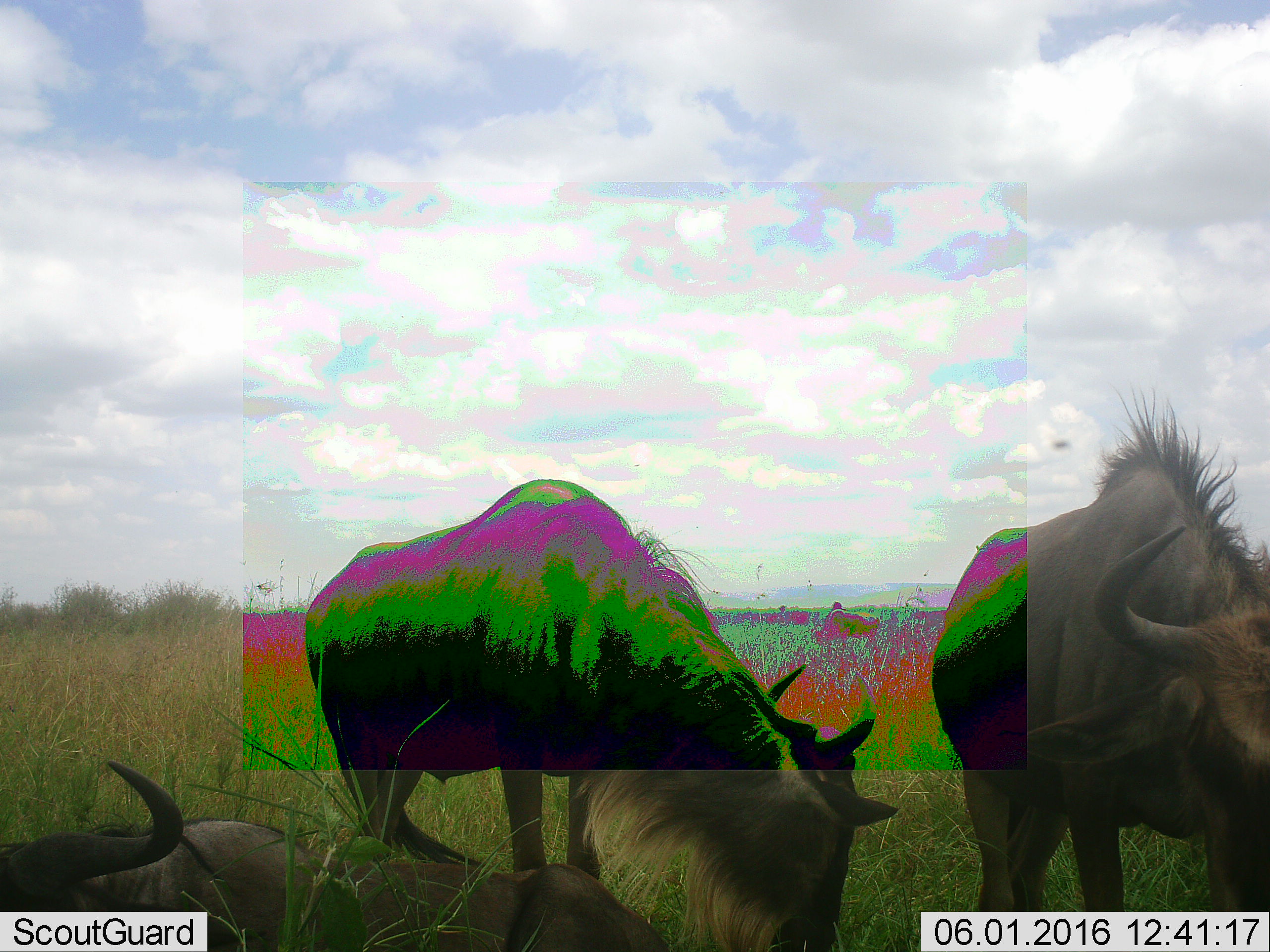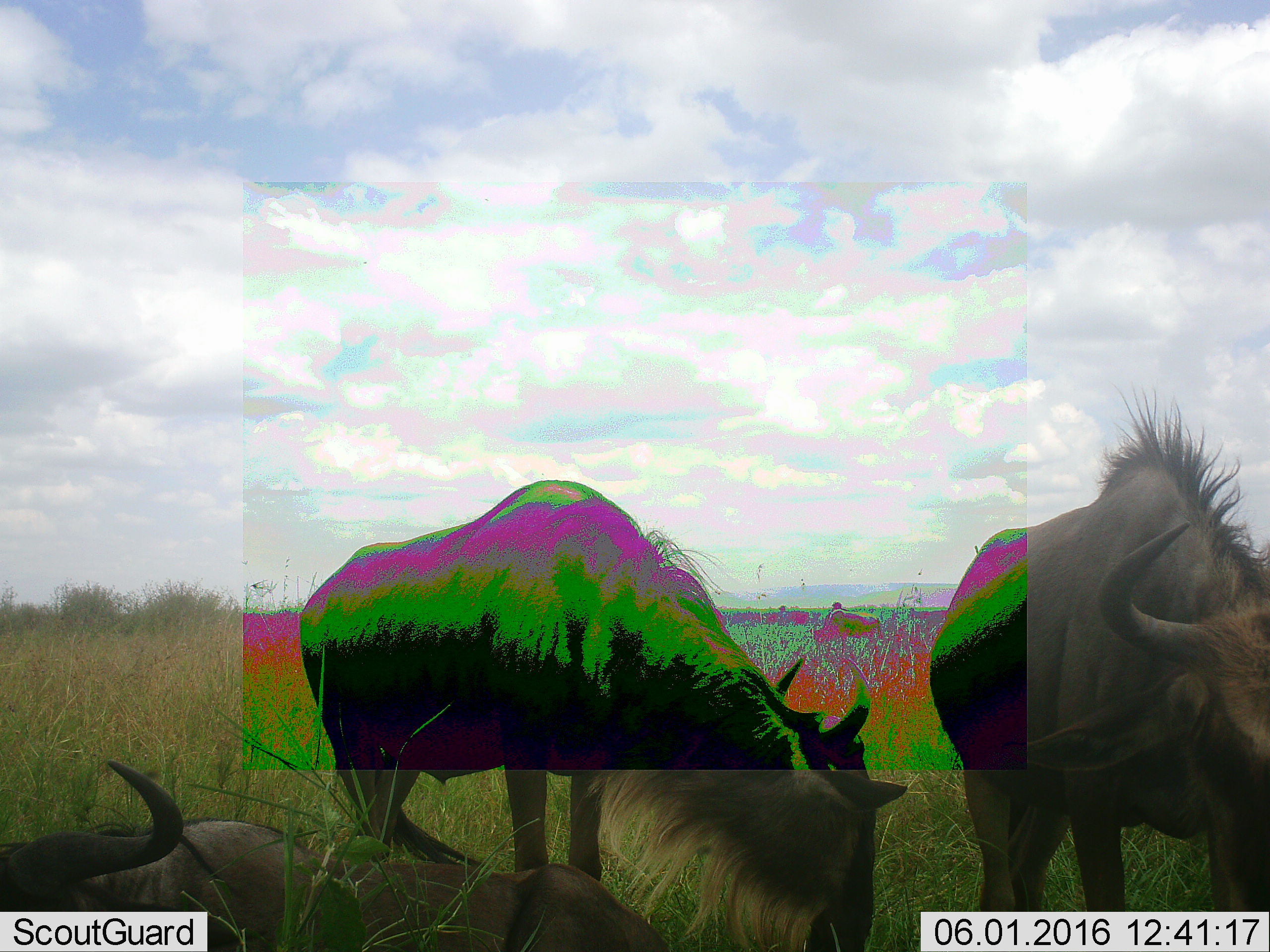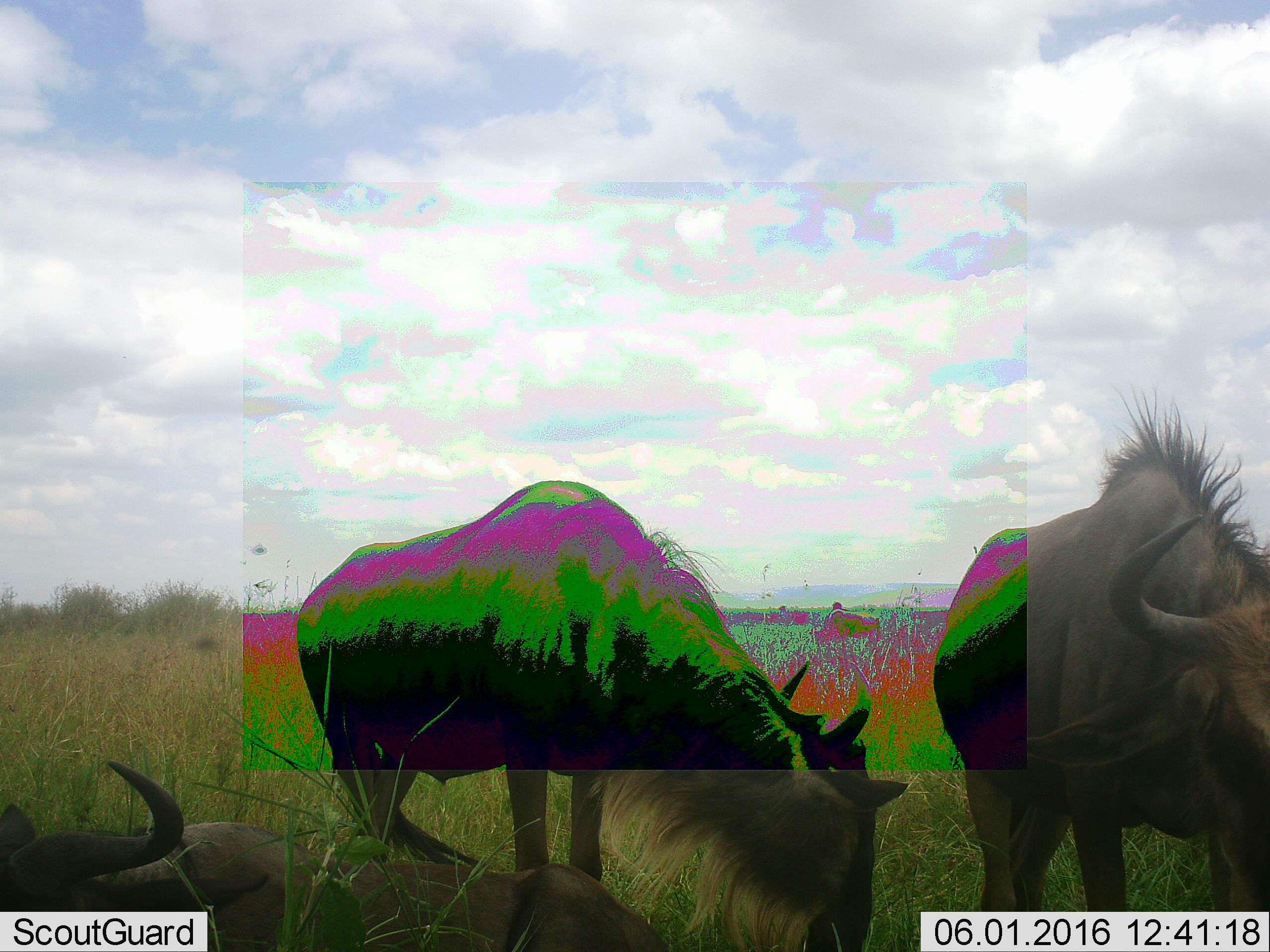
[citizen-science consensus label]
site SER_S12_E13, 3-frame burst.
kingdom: Animalia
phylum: Chordata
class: Mammalia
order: Artiodactyla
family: Bovidae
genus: Connochaetes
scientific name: Connochaetes taurinus taurinus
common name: blue wildebeest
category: wildebeestblue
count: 3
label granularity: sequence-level